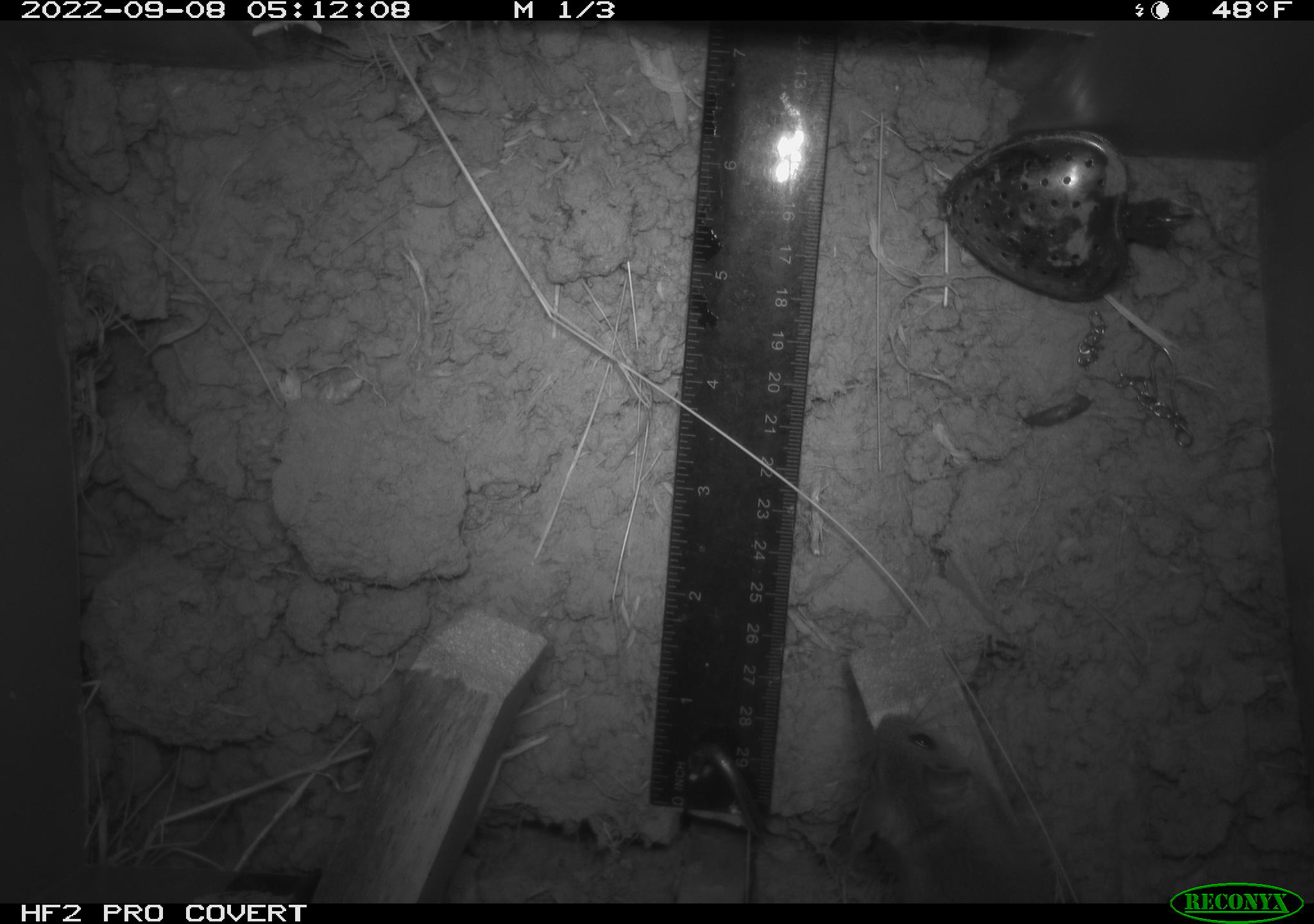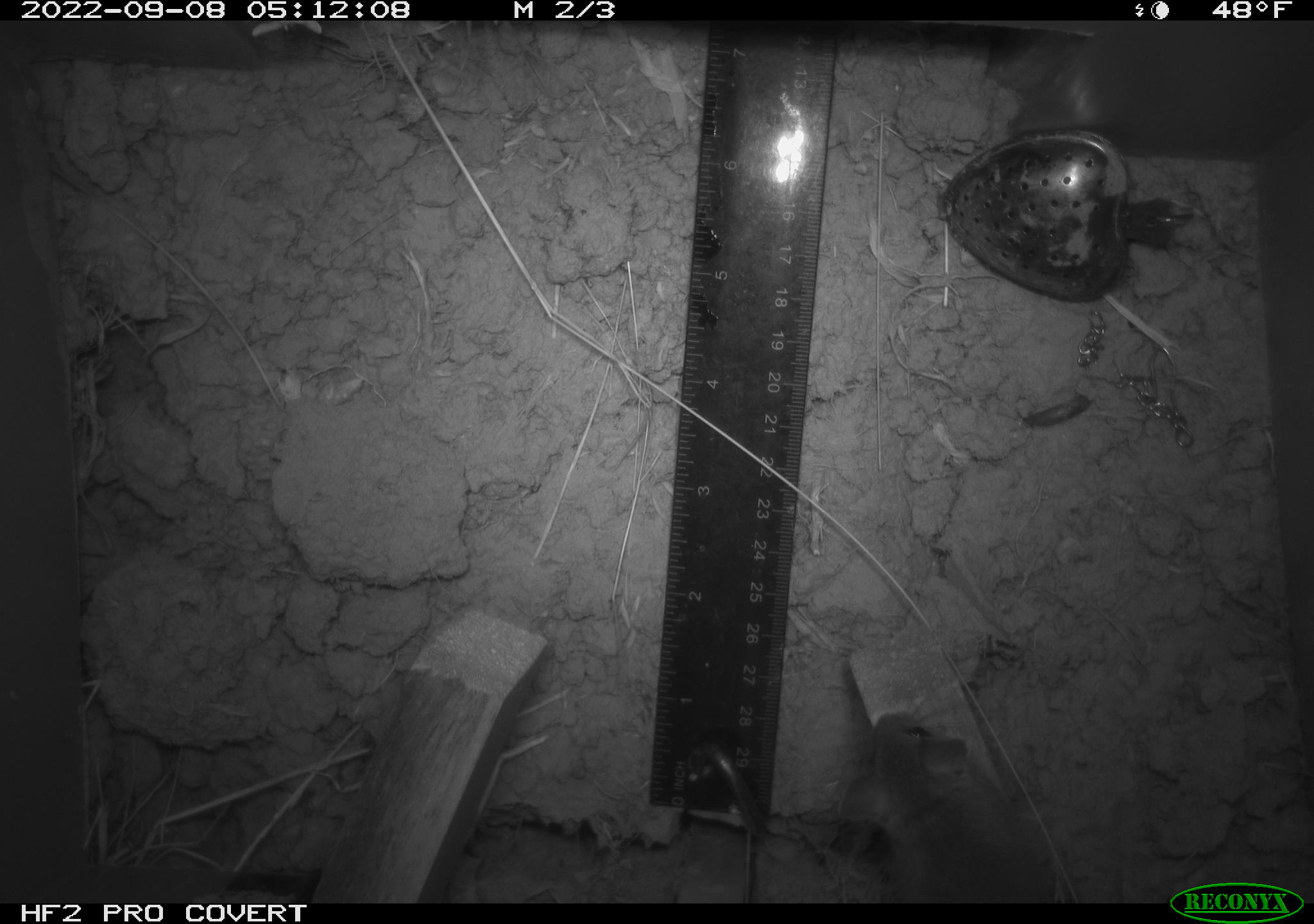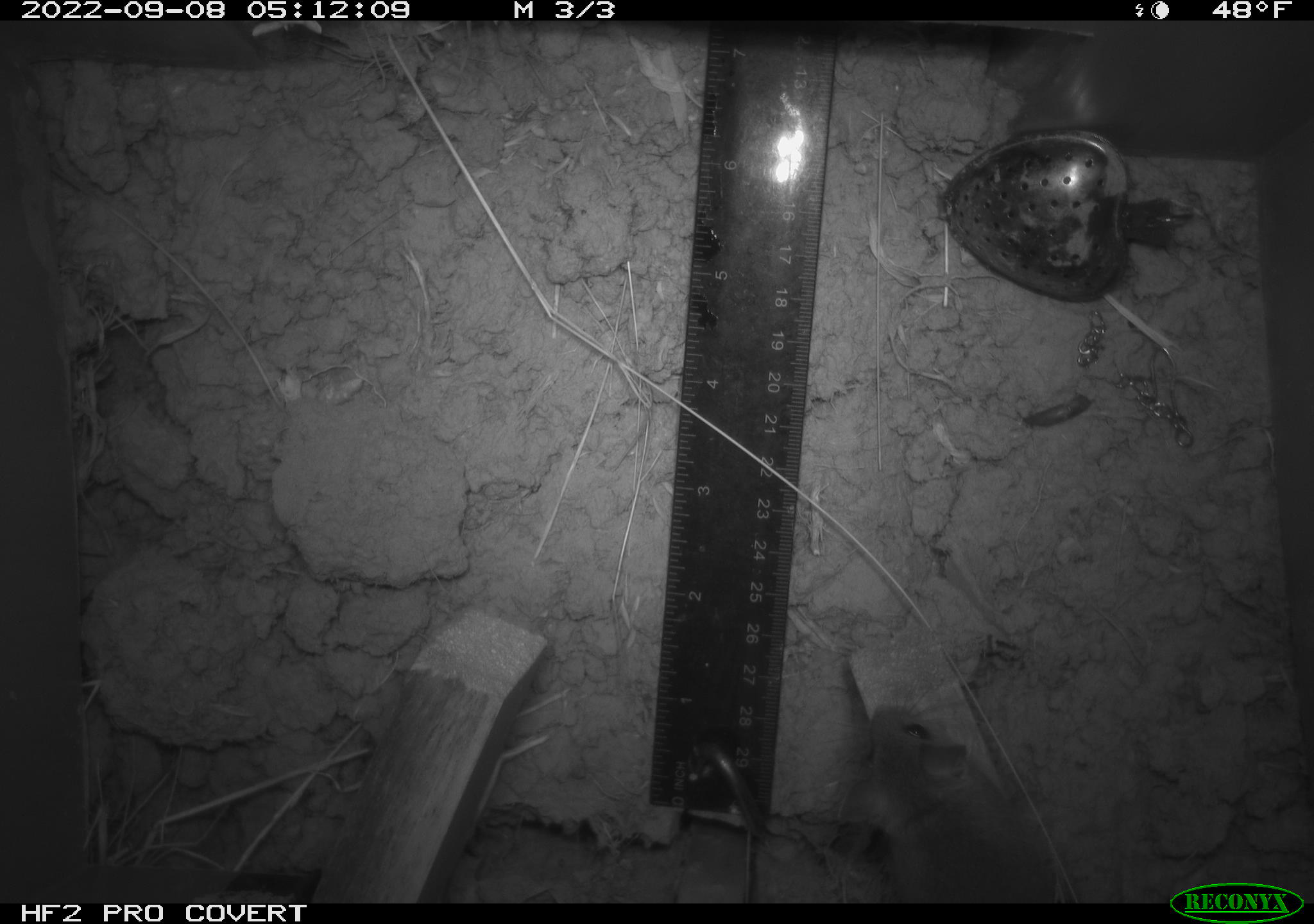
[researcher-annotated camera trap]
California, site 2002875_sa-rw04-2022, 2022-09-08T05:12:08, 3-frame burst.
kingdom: Animalia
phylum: Chordata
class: Mammalia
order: Rodentia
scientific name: Rodentia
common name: mouse species